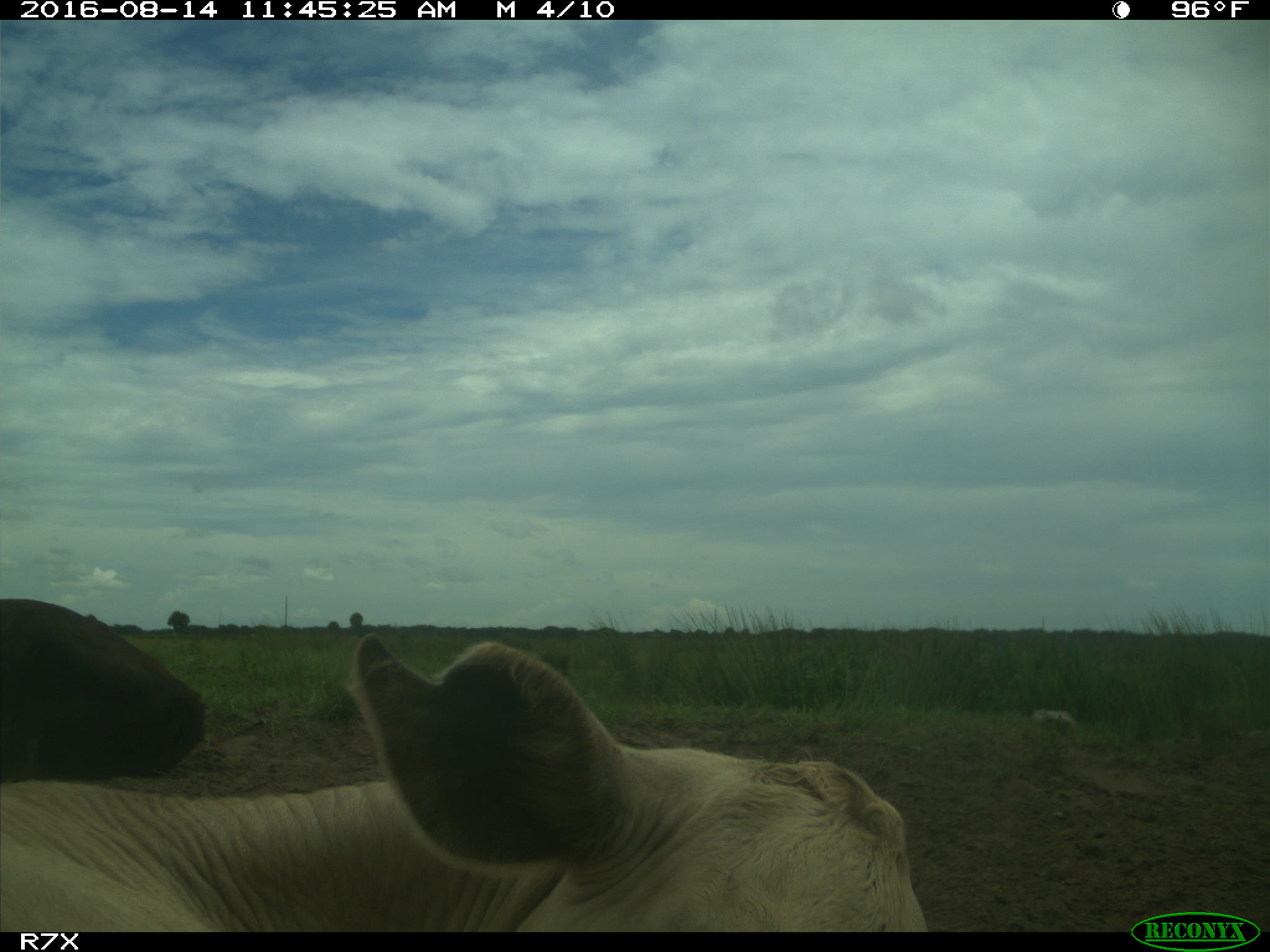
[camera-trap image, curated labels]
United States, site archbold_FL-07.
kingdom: Animalia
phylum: Chordata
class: Mammalia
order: Artiodactyla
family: Bovidae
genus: Bos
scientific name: Bos taurus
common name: domestic cow